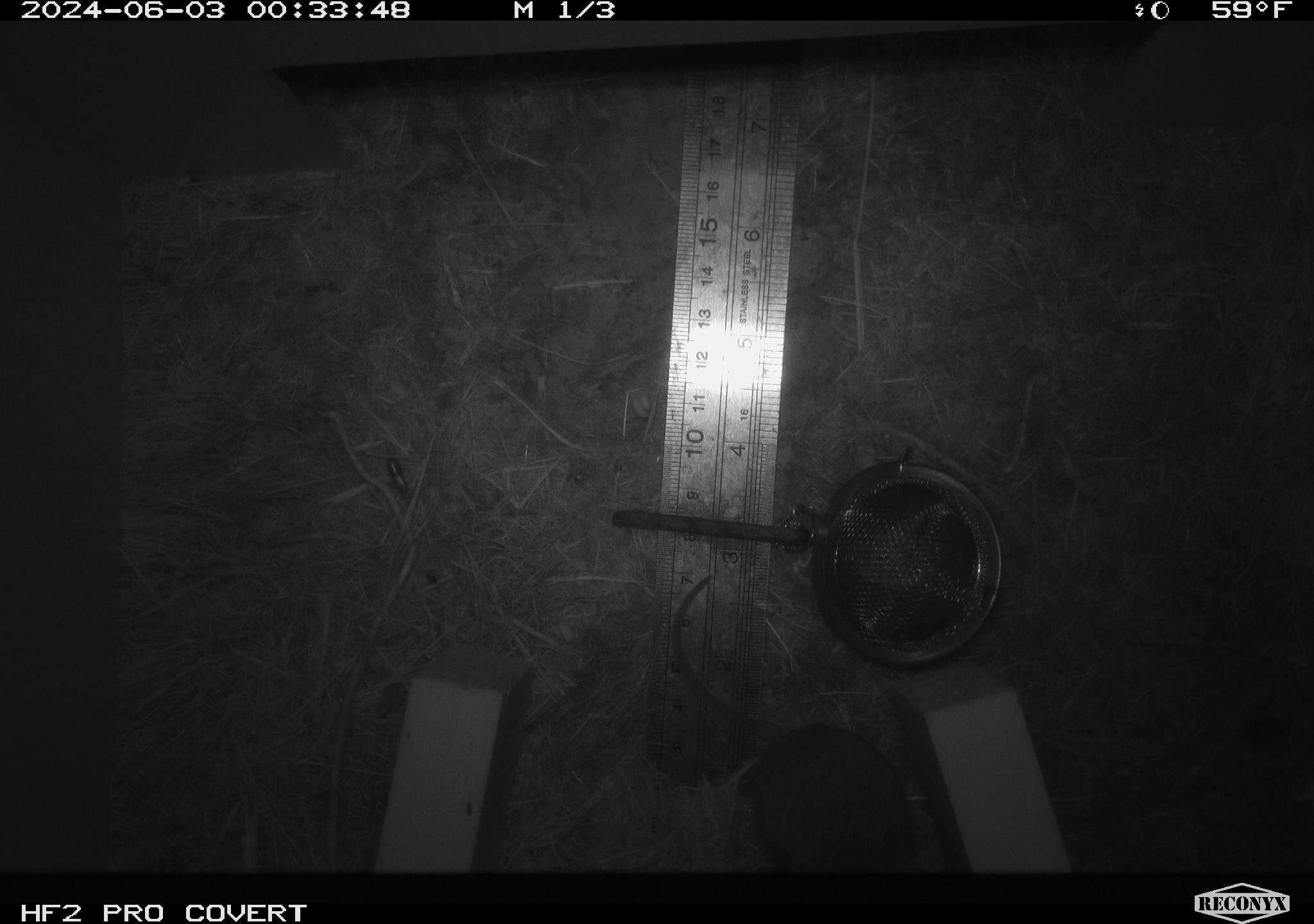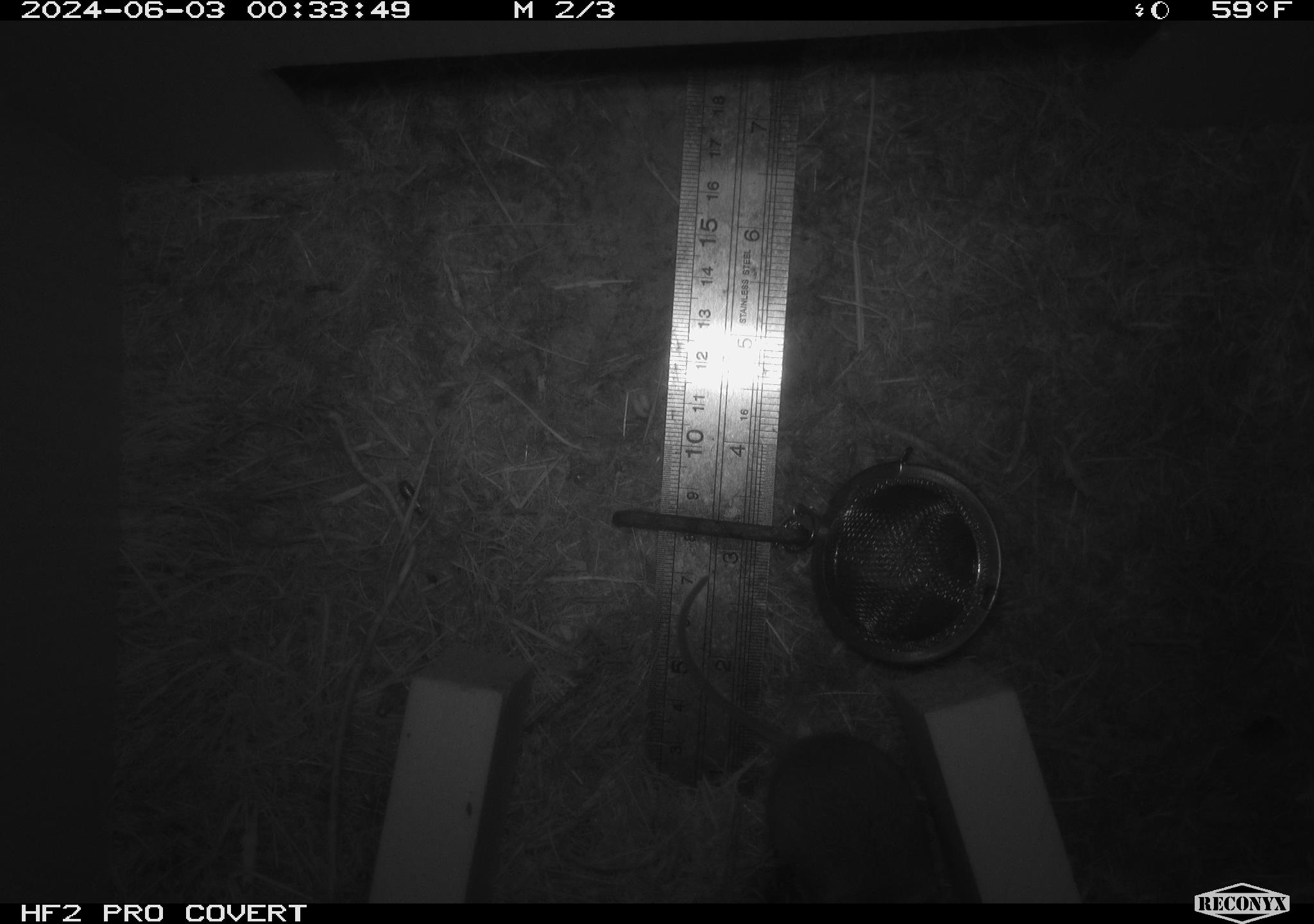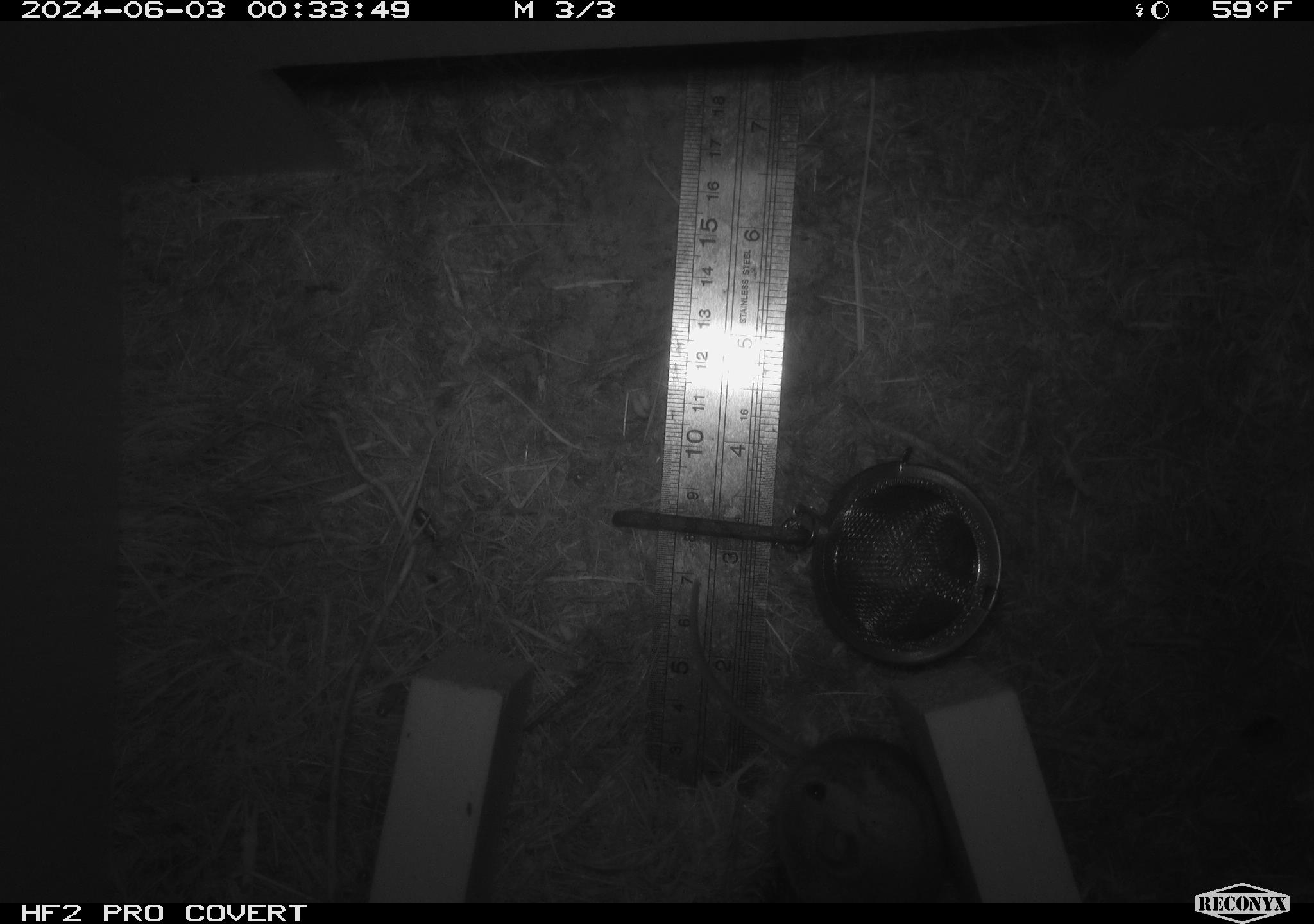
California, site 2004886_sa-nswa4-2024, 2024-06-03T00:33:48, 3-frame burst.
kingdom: Animalia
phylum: Arthropoda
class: Insecta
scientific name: Insecta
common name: insect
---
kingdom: Animalia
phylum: Chordata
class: Mammalia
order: Rodentia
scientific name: Rodentia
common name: mouse species